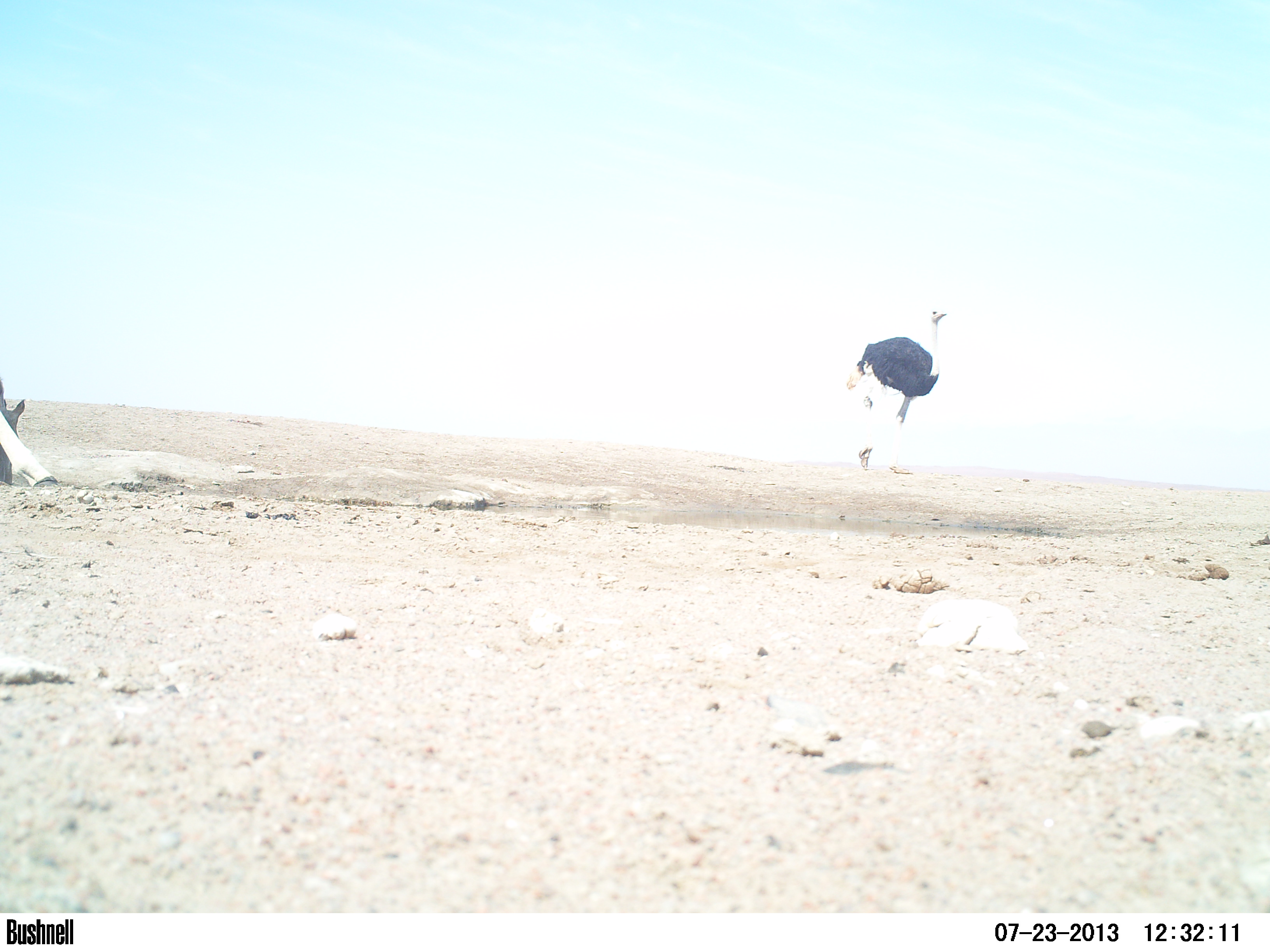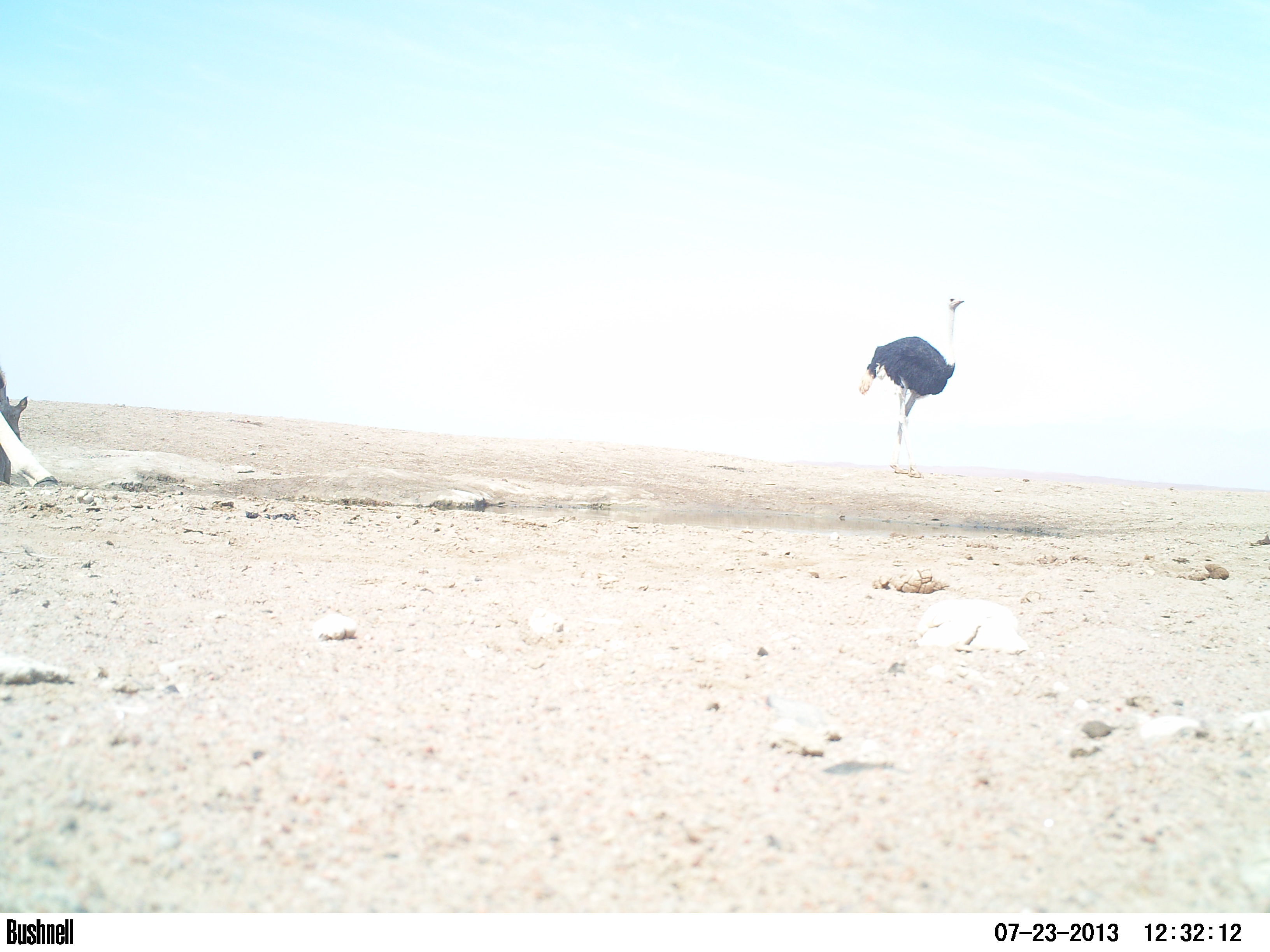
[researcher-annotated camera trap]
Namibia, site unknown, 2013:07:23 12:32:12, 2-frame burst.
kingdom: Animalia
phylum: Chordata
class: Aves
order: Struthioniformes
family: Struthionidae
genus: Struthio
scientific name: Struthio camelus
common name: common ostrich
Struthio camelus (common ostrich).